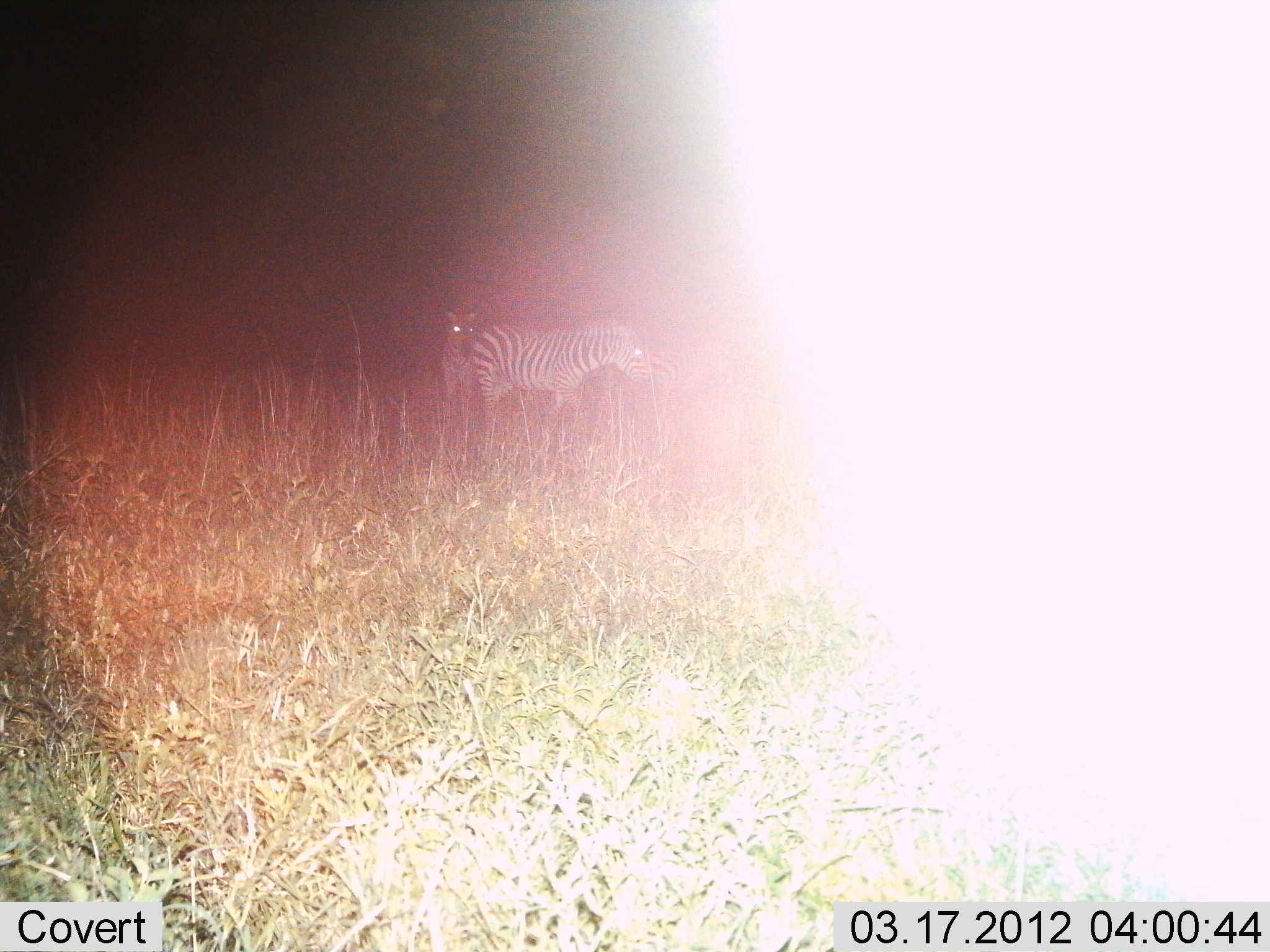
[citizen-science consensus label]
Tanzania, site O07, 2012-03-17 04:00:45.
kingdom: Animalia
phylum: Chordata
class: Mammalia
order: Perissodactyla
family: Equidae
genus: Equus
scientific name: Equus quagga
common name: plains zebra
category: zebra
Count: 2.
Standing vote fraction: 90%.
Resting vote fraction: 0%.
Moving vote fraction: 15%.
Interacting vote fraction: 0%.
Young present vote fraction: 0%.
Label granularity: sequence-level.